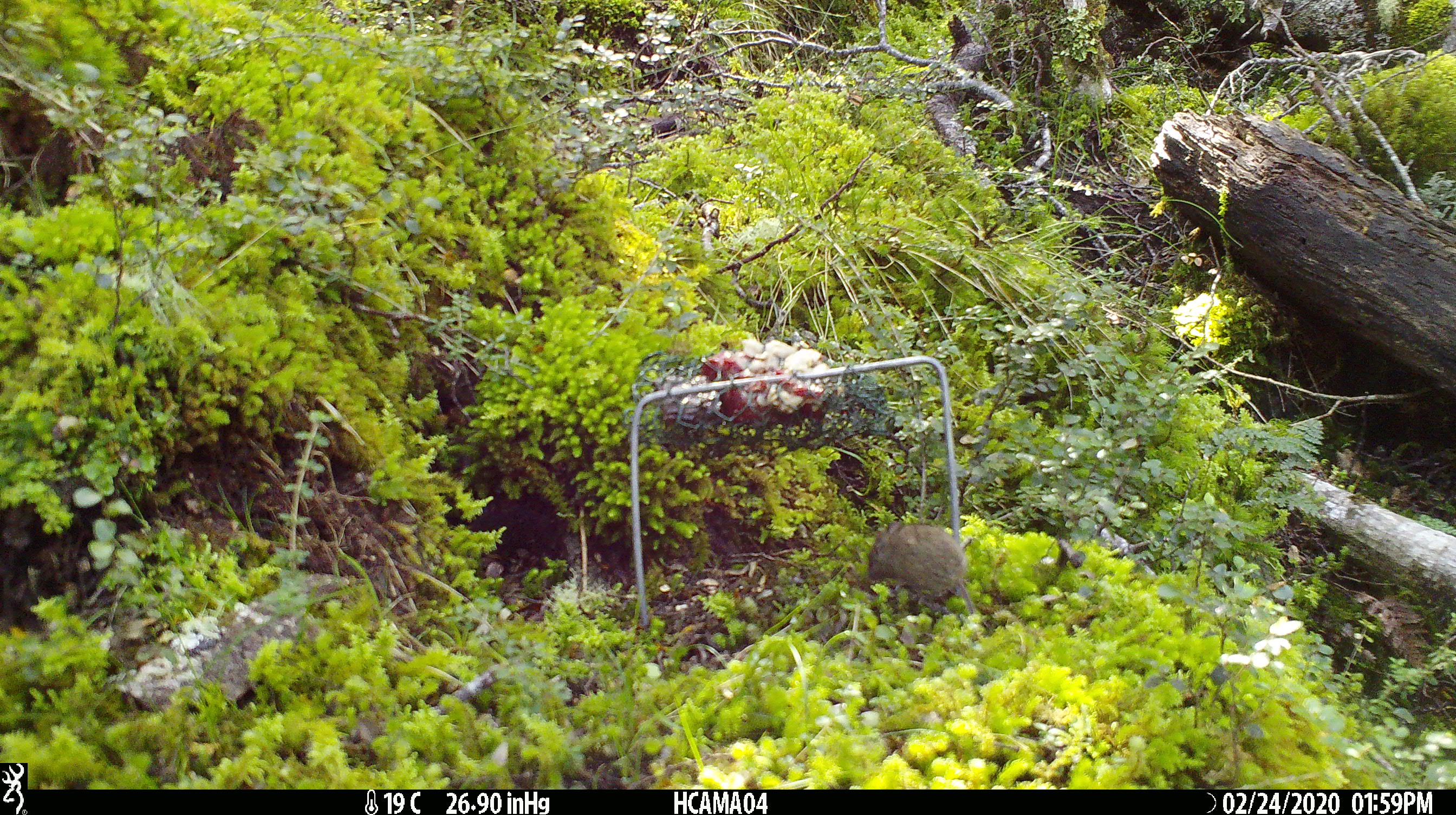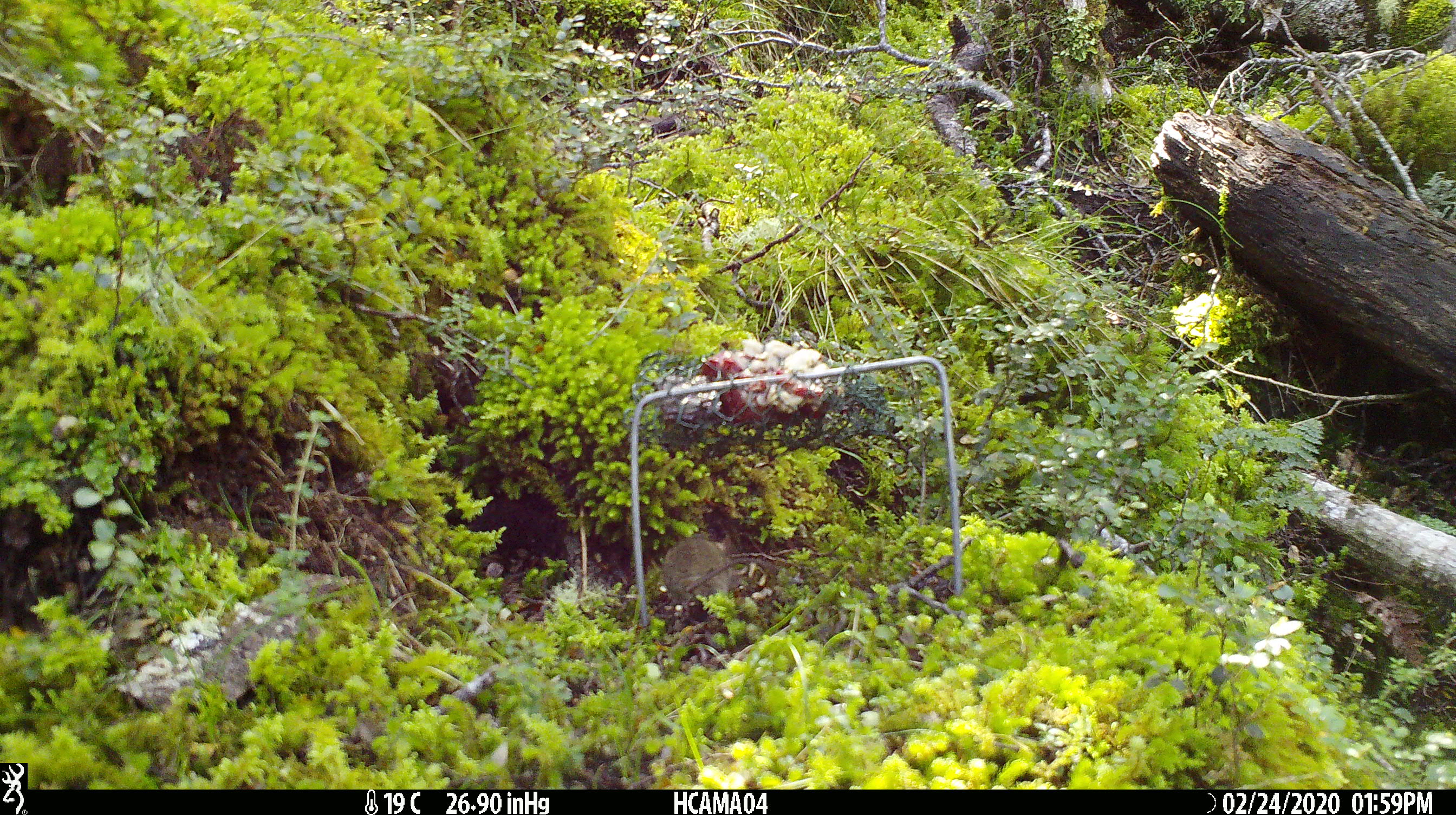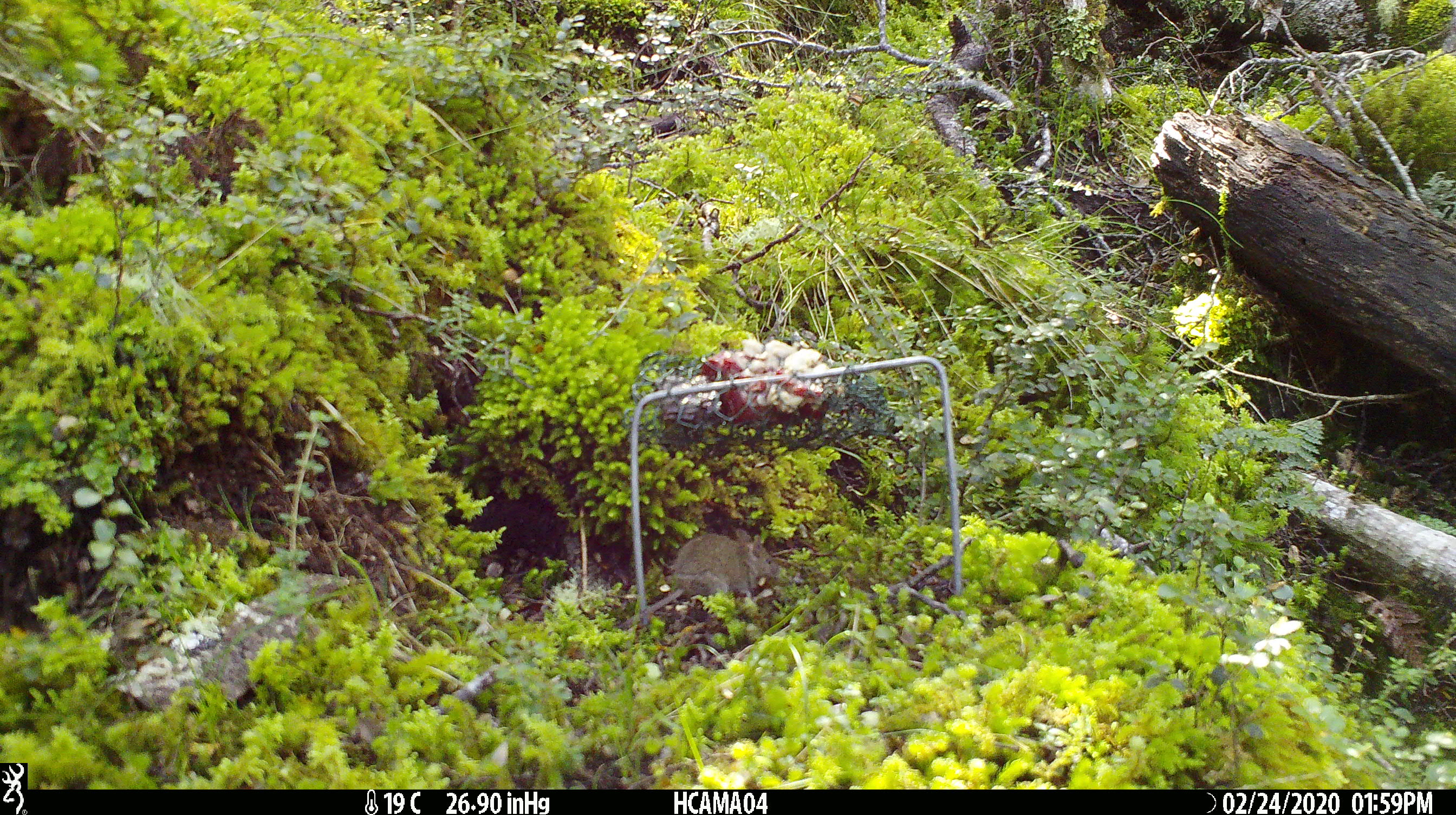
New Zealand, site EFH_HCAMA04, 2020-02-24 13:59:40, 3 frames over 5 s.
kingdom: Animalia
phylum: Chordata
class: Mammalia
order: Rodentia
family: Muridae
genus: Mus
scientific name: Mus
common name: mouse